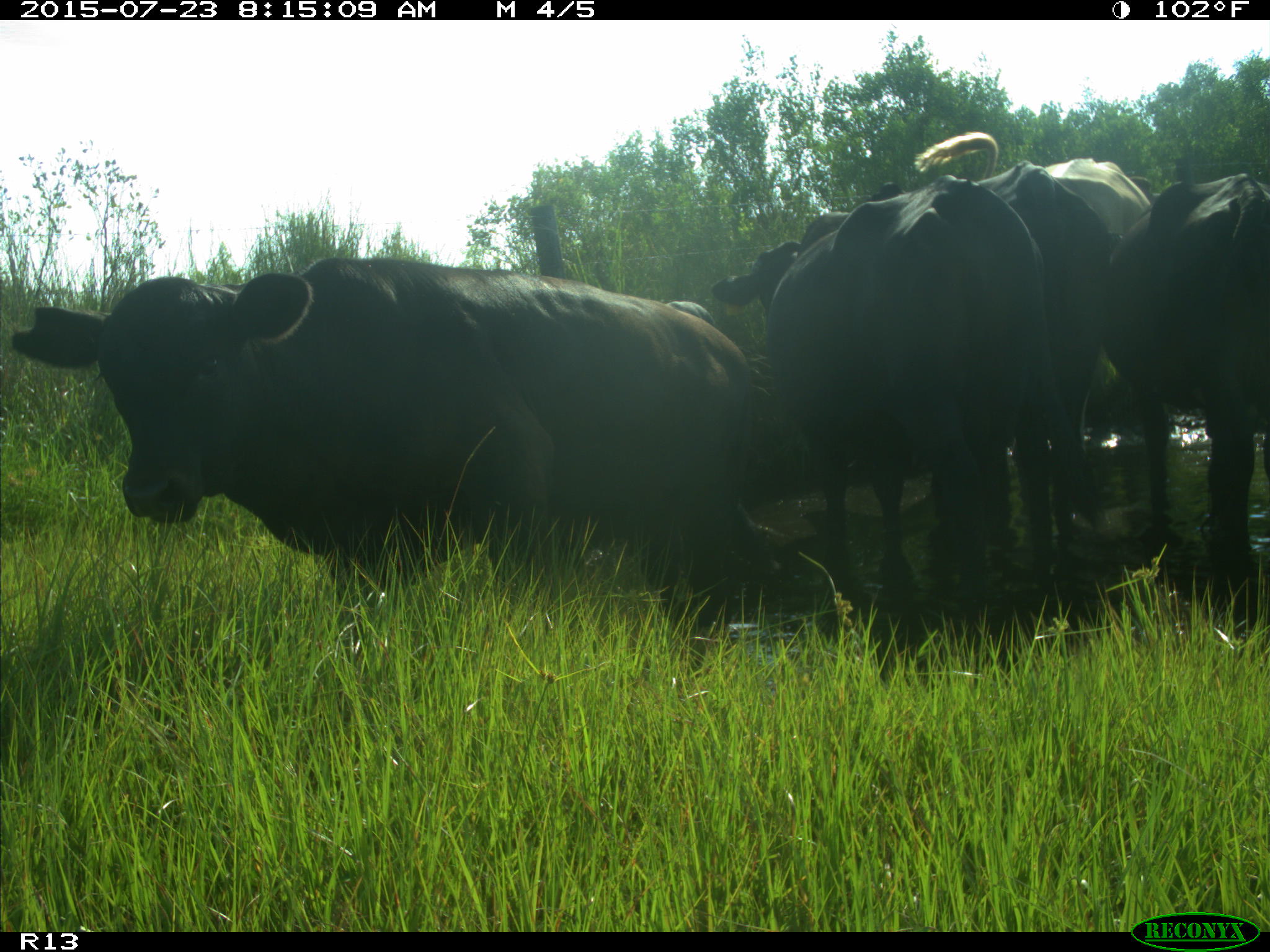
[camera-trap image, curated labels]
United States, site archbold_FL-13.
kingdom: Animalia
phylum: Chordata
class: Mammalia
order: Artiodactyla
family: Bovidae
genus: Bos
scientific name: Bos taurus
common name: domestic cow